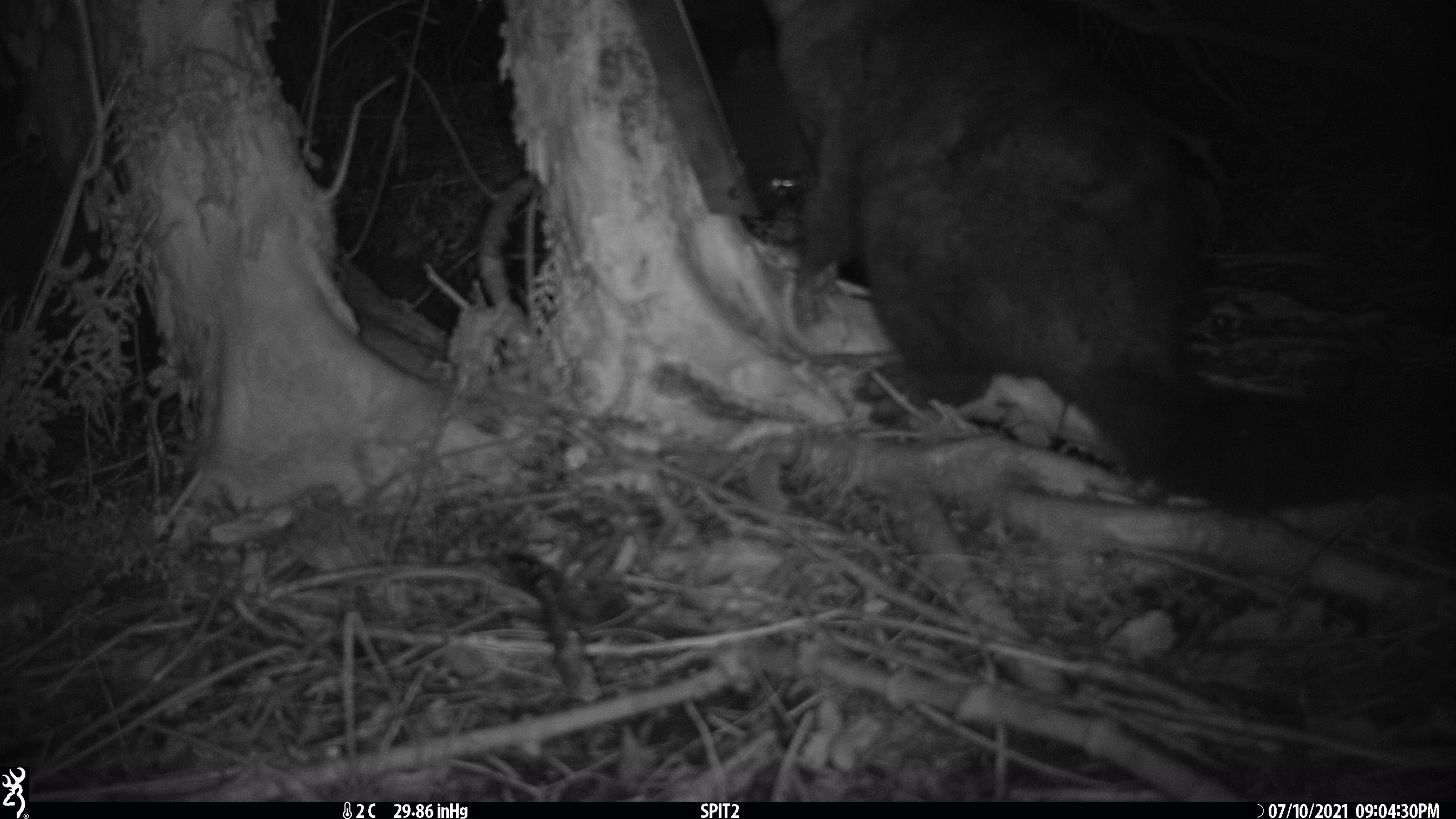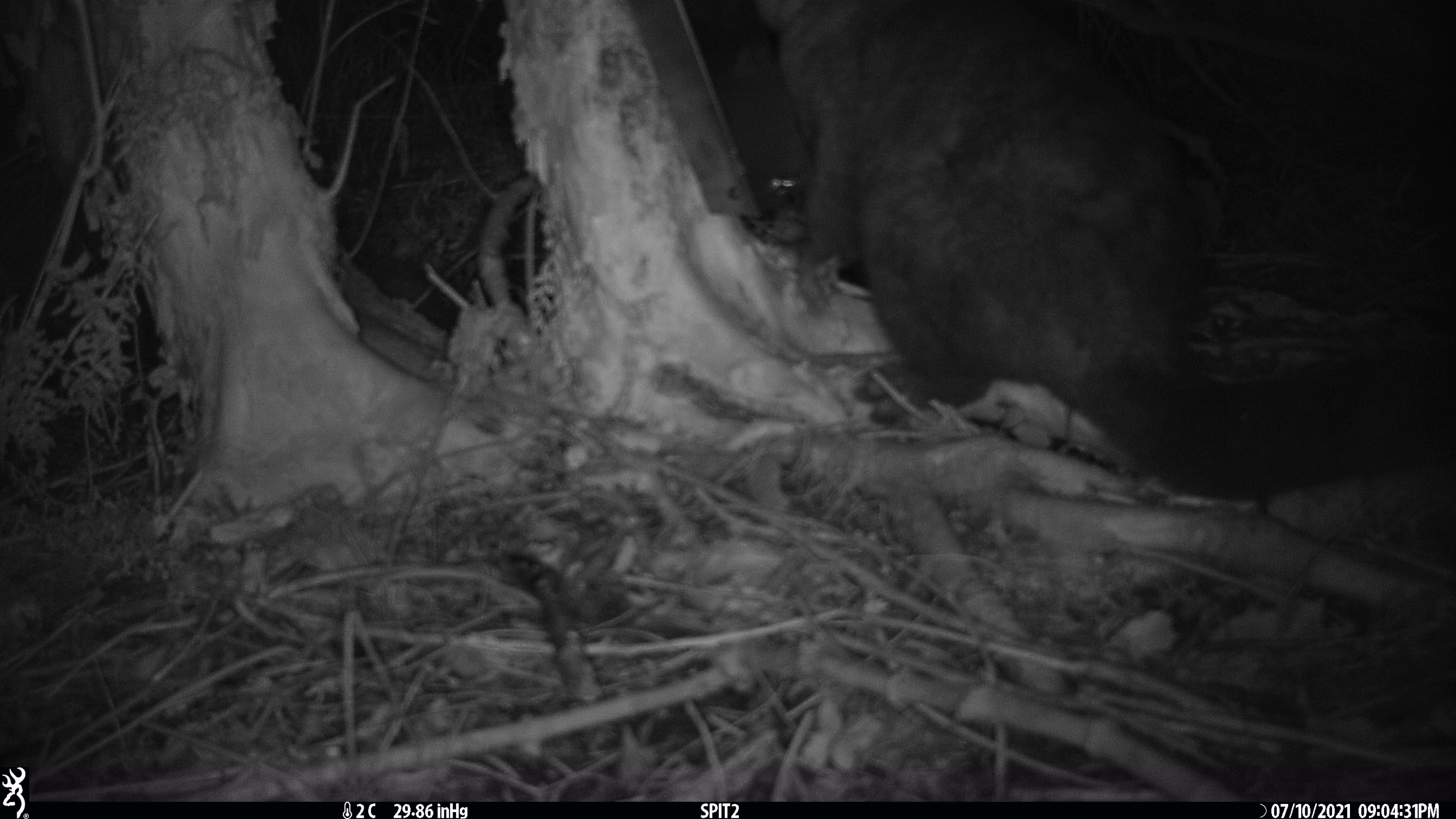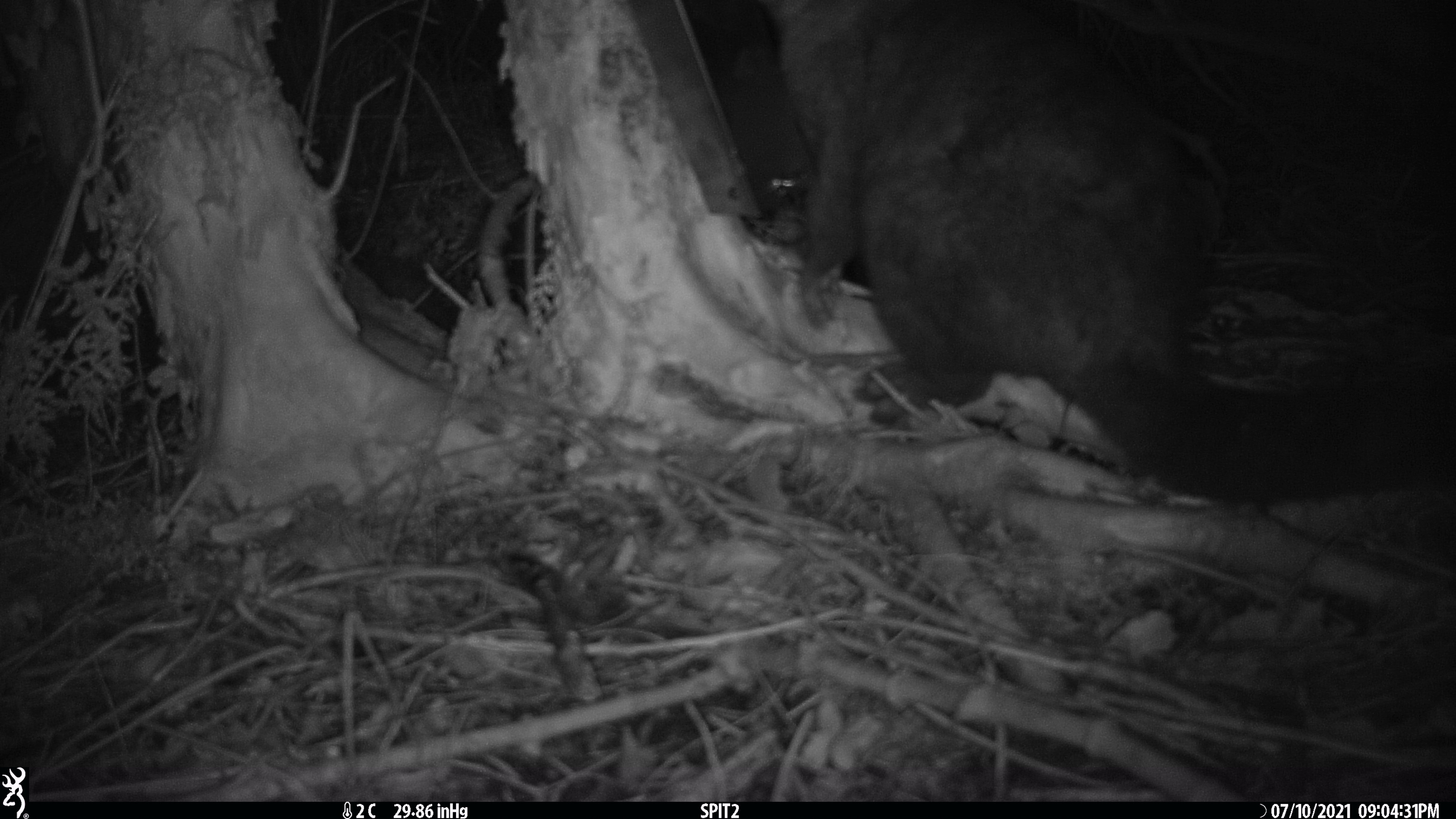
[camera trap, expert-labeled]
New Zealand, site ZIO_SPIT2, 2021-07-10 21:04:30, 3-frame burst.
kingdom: Animalia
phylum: Chordata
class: Mammalia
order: Diprotodontia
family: Phalangeridae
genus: Trichosurus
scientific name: Trichosurus vulpecula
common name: common brushtail possum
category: possum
Possum (common brushtail possum) (Trichosurus vulpecula).